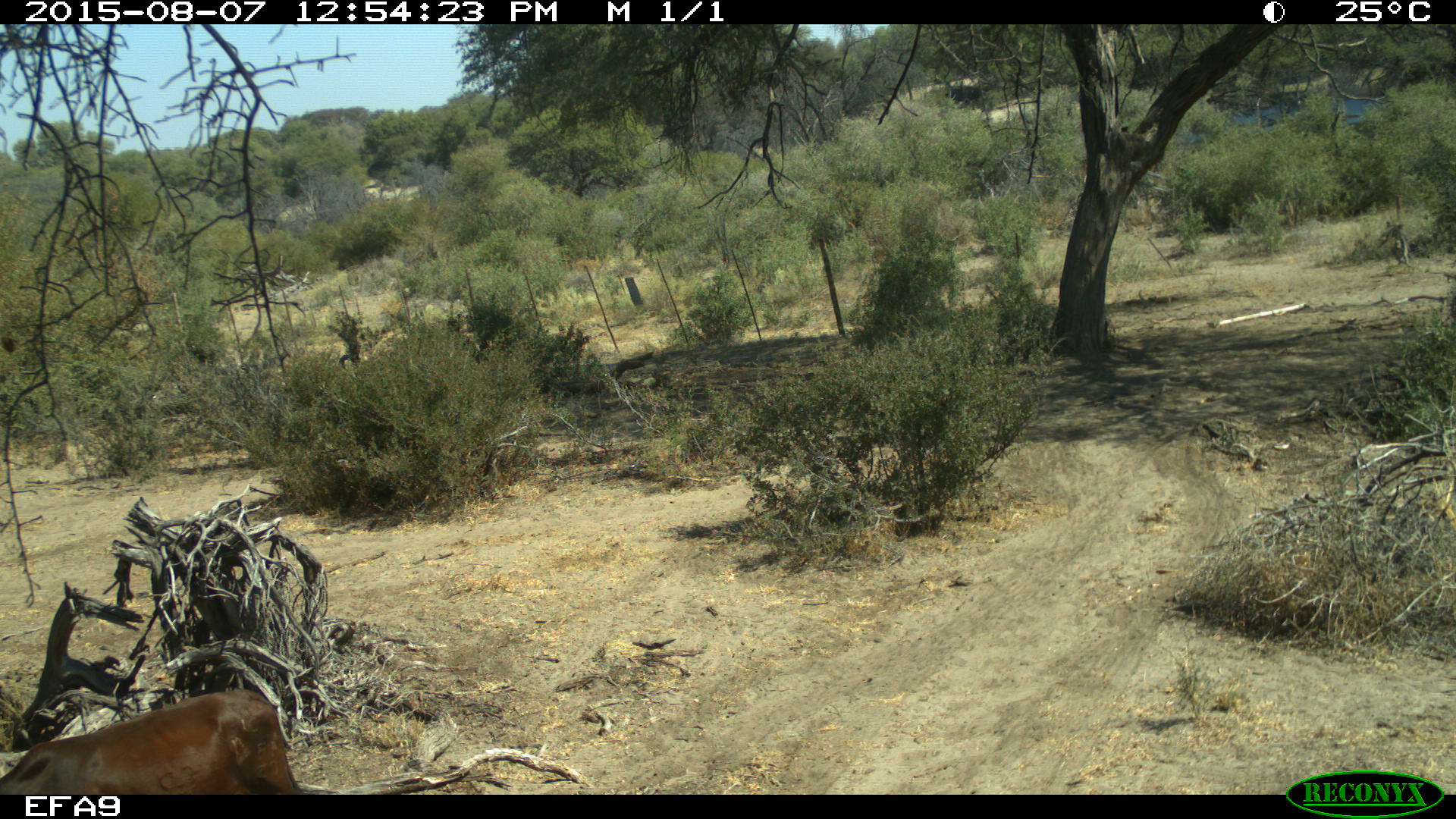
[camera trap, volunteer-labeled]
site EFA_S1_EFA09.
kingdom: Animalia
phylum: Chordata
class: Mammalia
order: Artiodactyla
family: Bovidae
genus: Bos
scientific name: Bos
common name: cattle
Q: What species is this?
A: Cattle (Bos).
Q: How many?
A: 1.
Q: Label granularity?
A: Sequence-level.